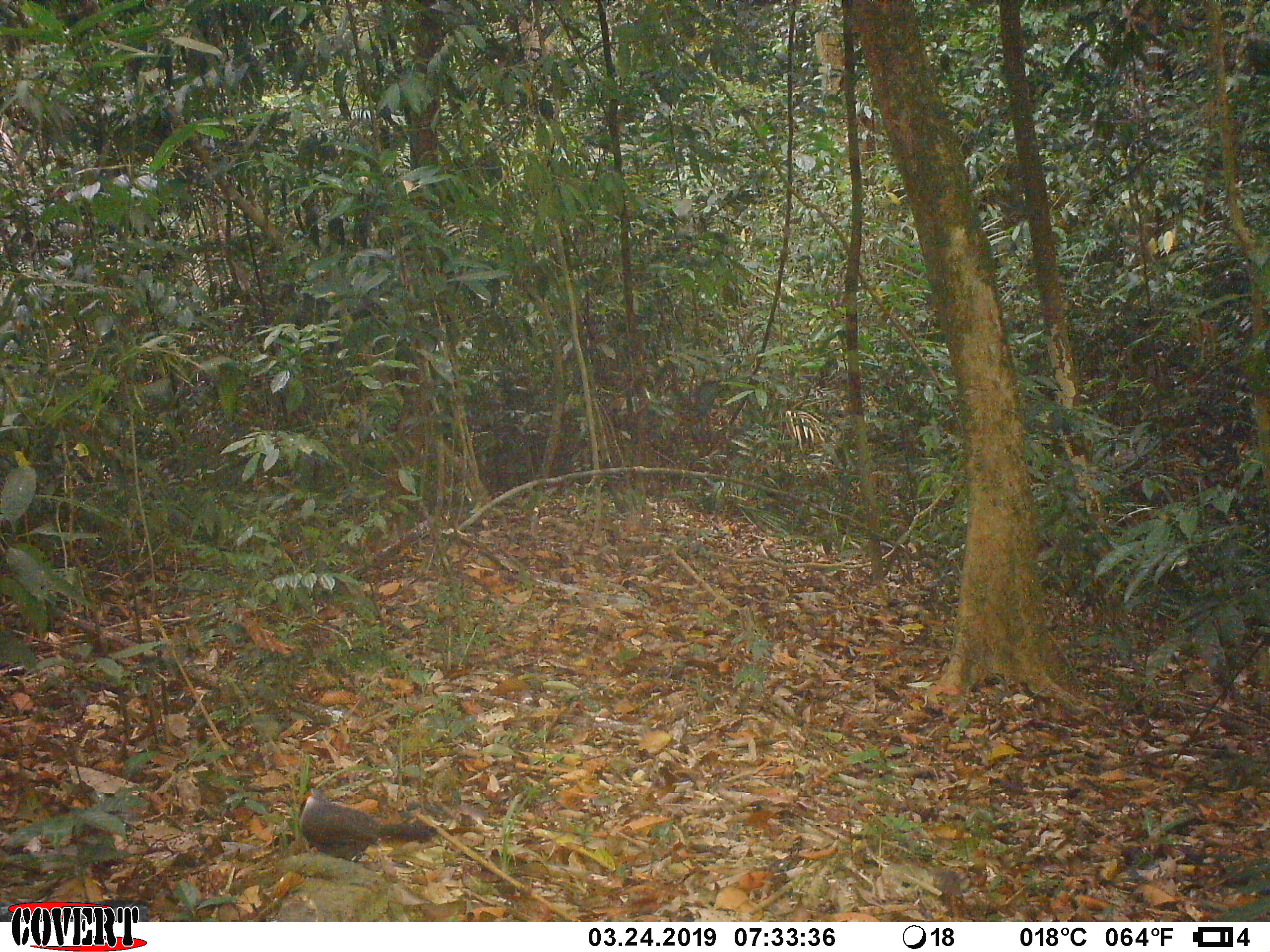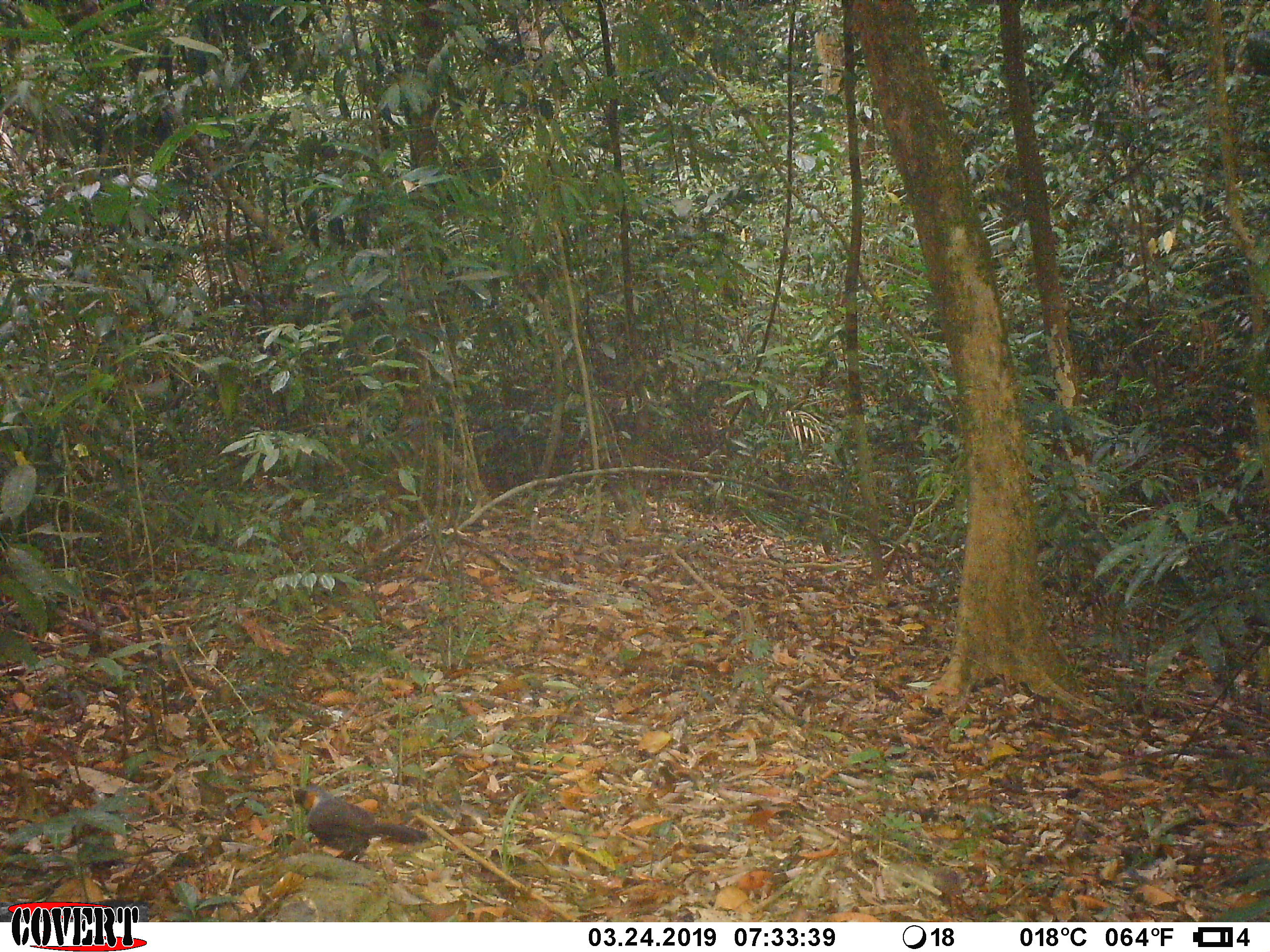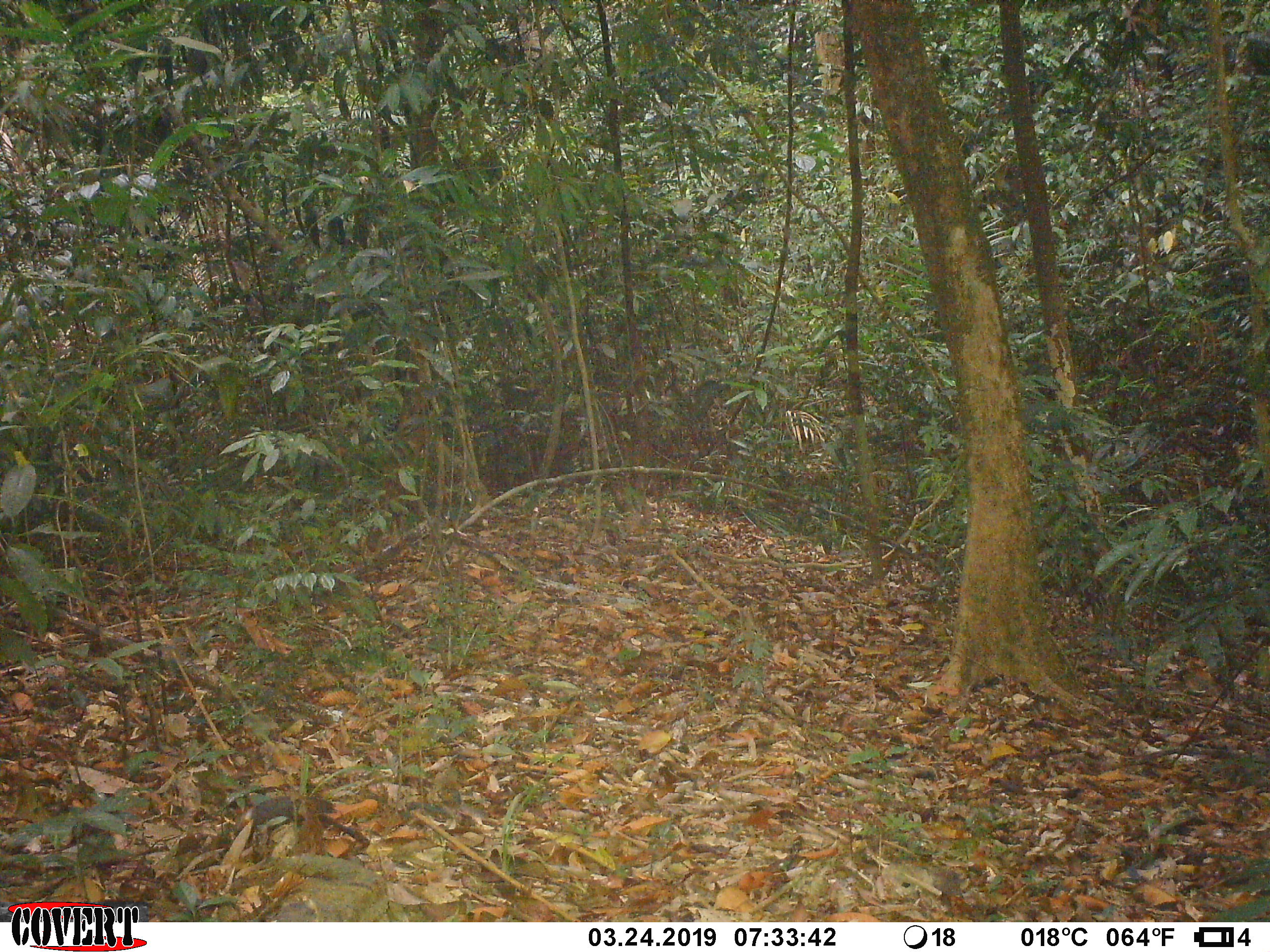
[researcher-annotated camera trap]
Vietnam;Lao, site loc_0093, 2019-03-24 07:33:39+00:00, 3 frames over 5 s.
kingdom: Animalia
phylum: Chordata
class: Aves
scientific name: Aves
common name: bird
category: unidentified bird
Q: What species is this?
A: Unidentified bird (bird) (Aves).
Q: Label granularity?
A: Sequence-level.